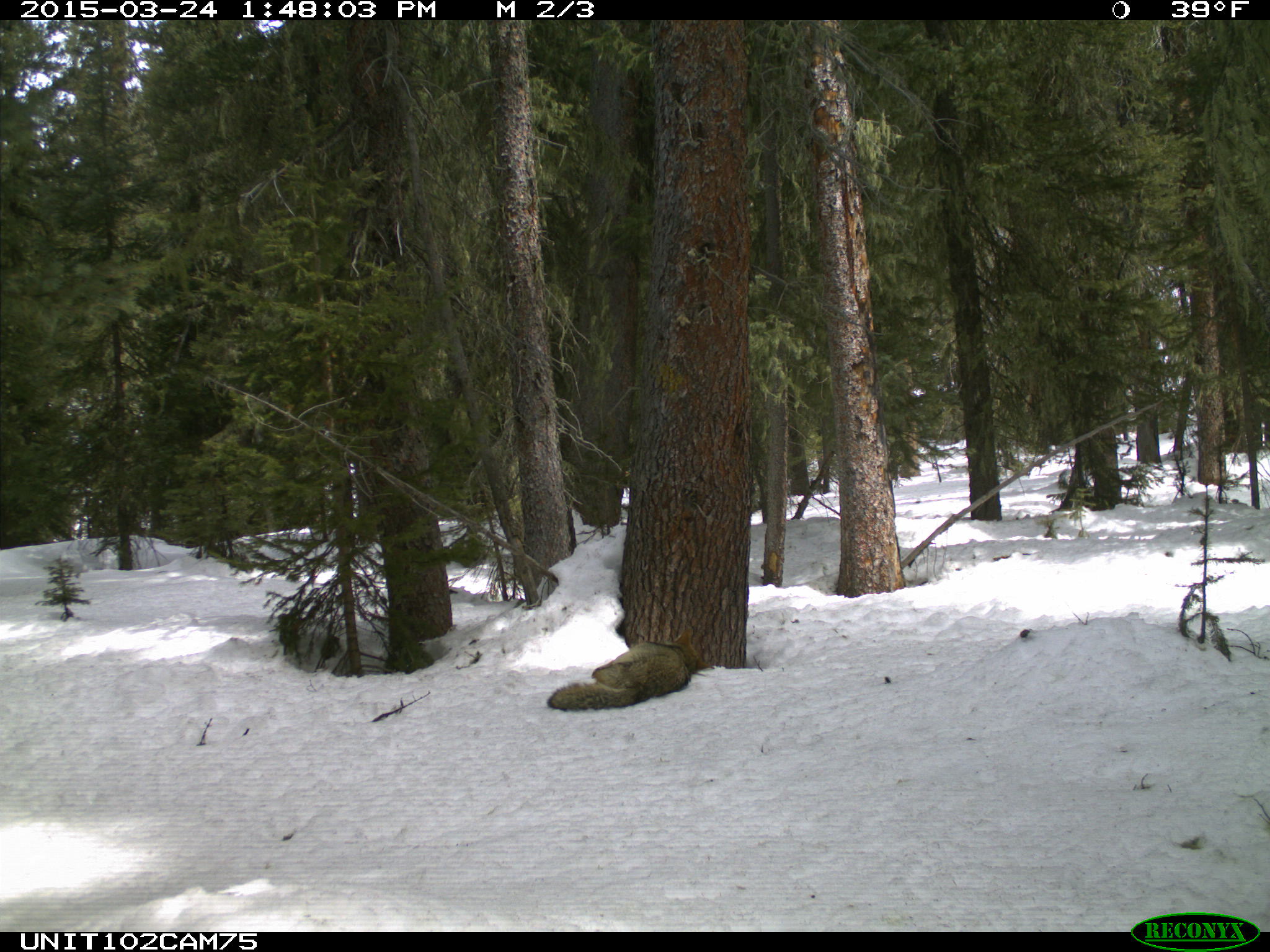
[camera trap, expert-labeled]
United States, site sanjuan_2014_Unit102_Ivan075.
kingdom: Animalia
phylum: Chordata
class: Mammalia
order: Carnivora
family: Canidae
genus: Canis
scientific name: Canis latrans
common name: coyote